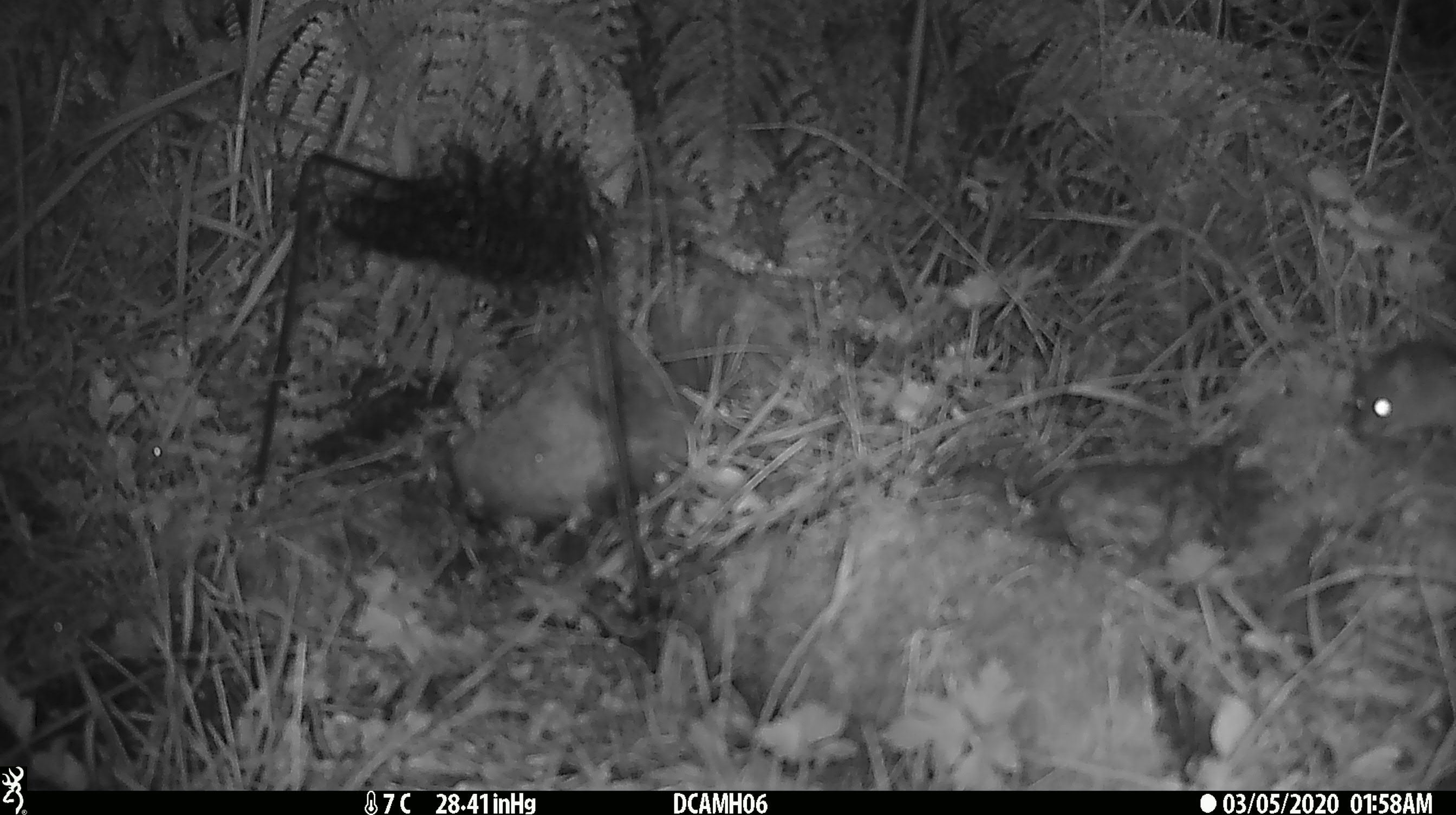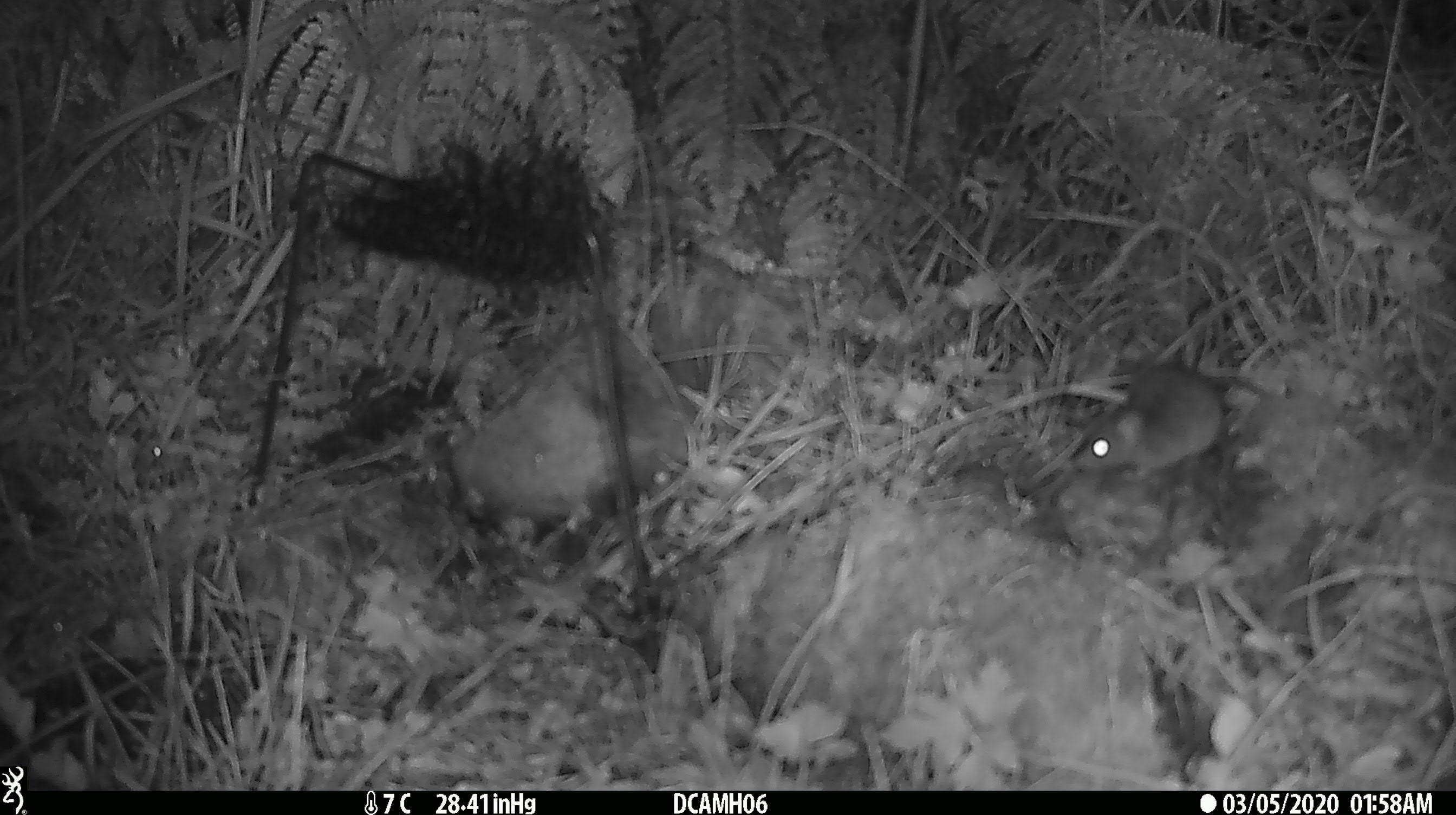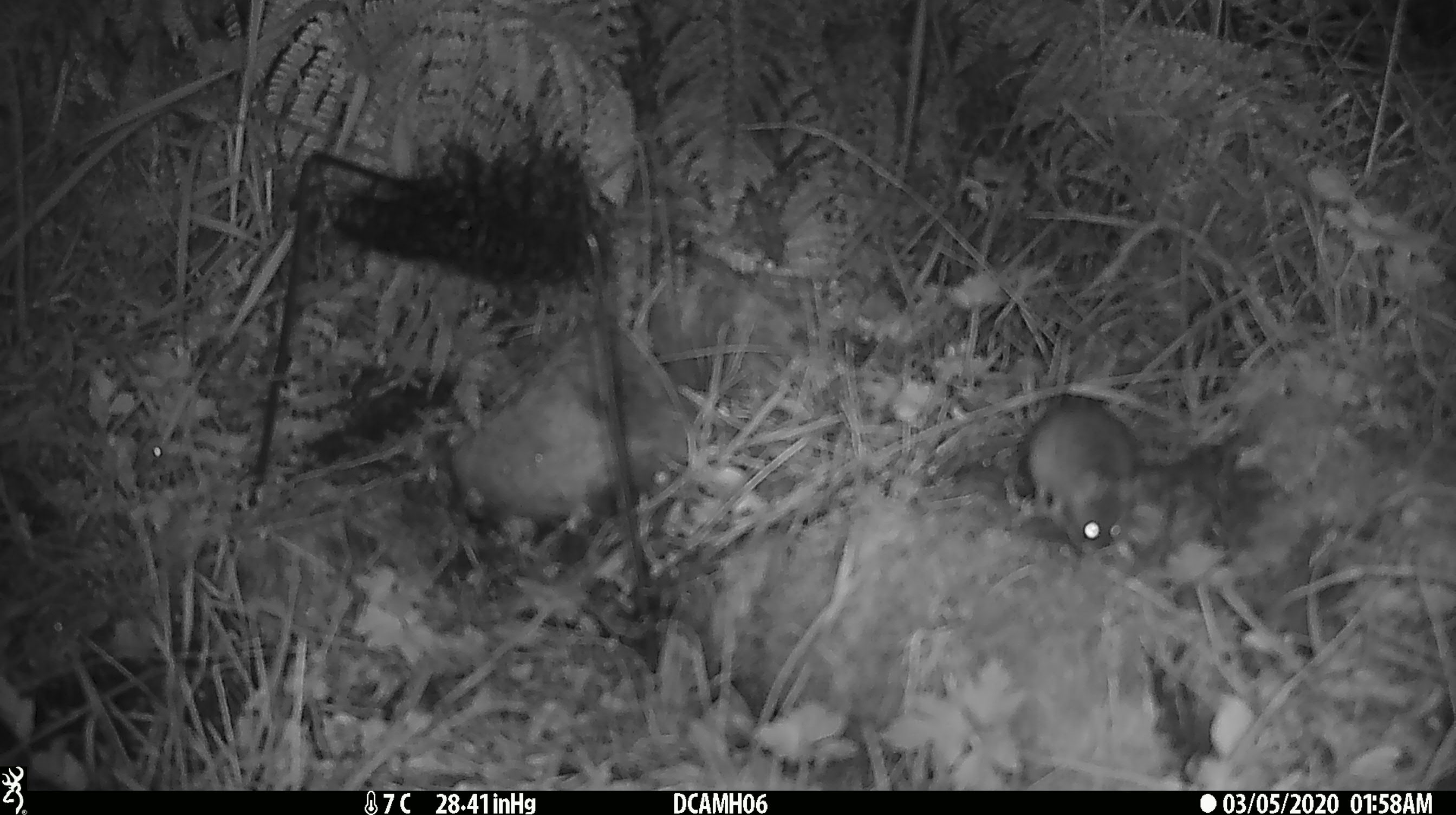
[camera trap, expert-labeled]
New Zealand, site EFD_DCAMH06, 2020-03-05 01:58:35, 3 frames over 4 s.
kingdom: Animalia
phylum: Chordata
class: Mammalia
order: Rodentia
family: Muridae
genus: Mus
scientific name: Mus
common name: mouse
Mouse (Mus).